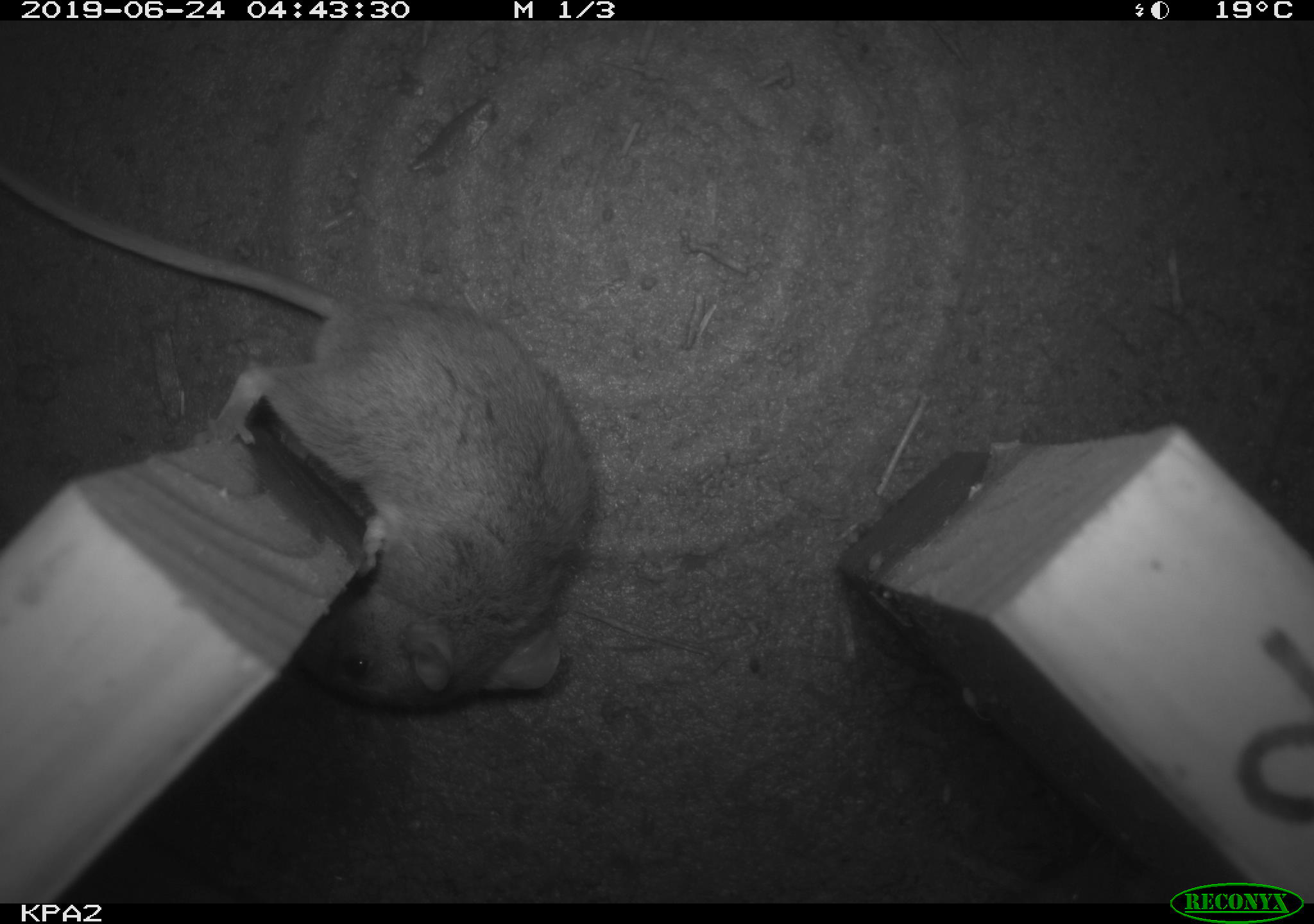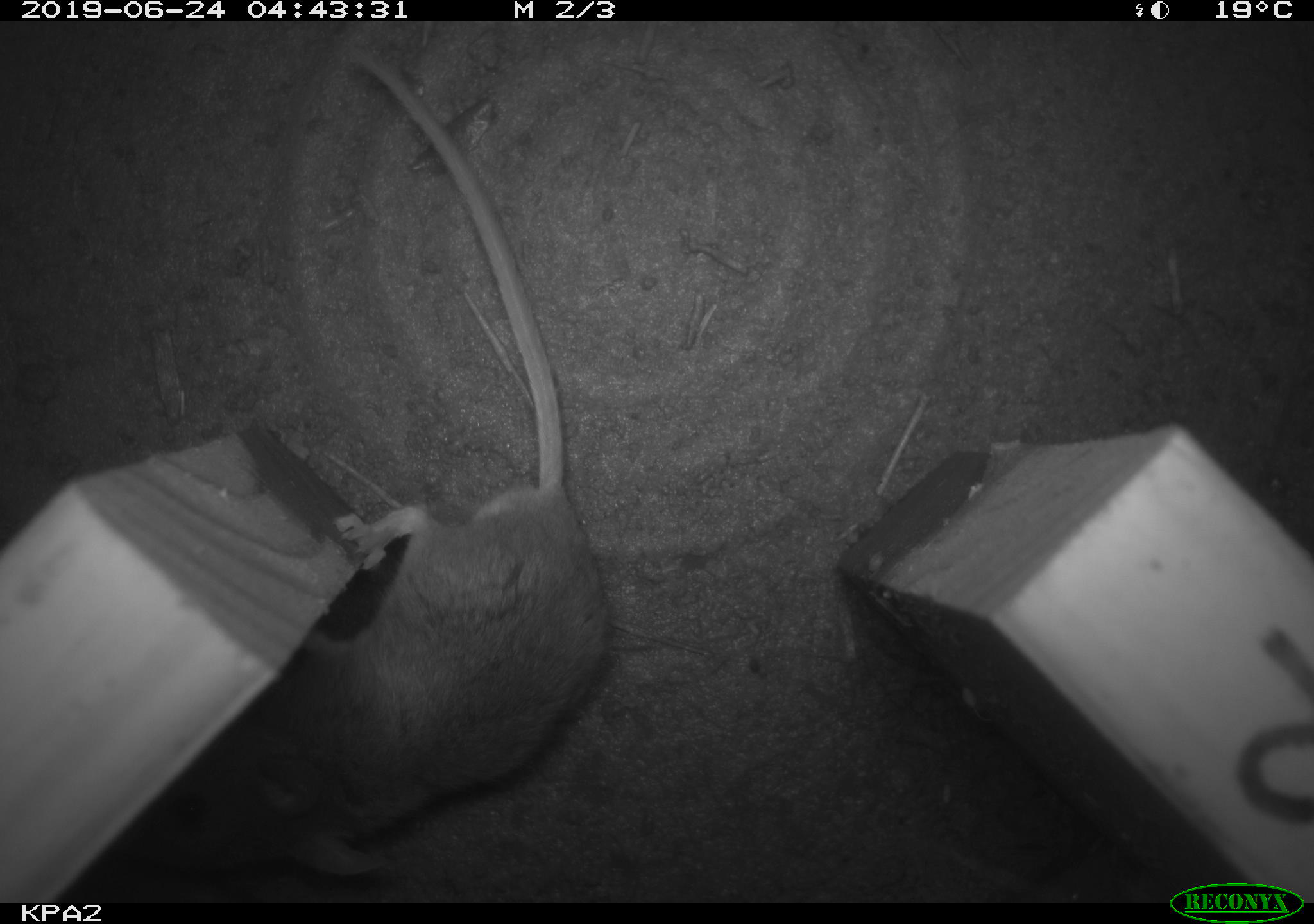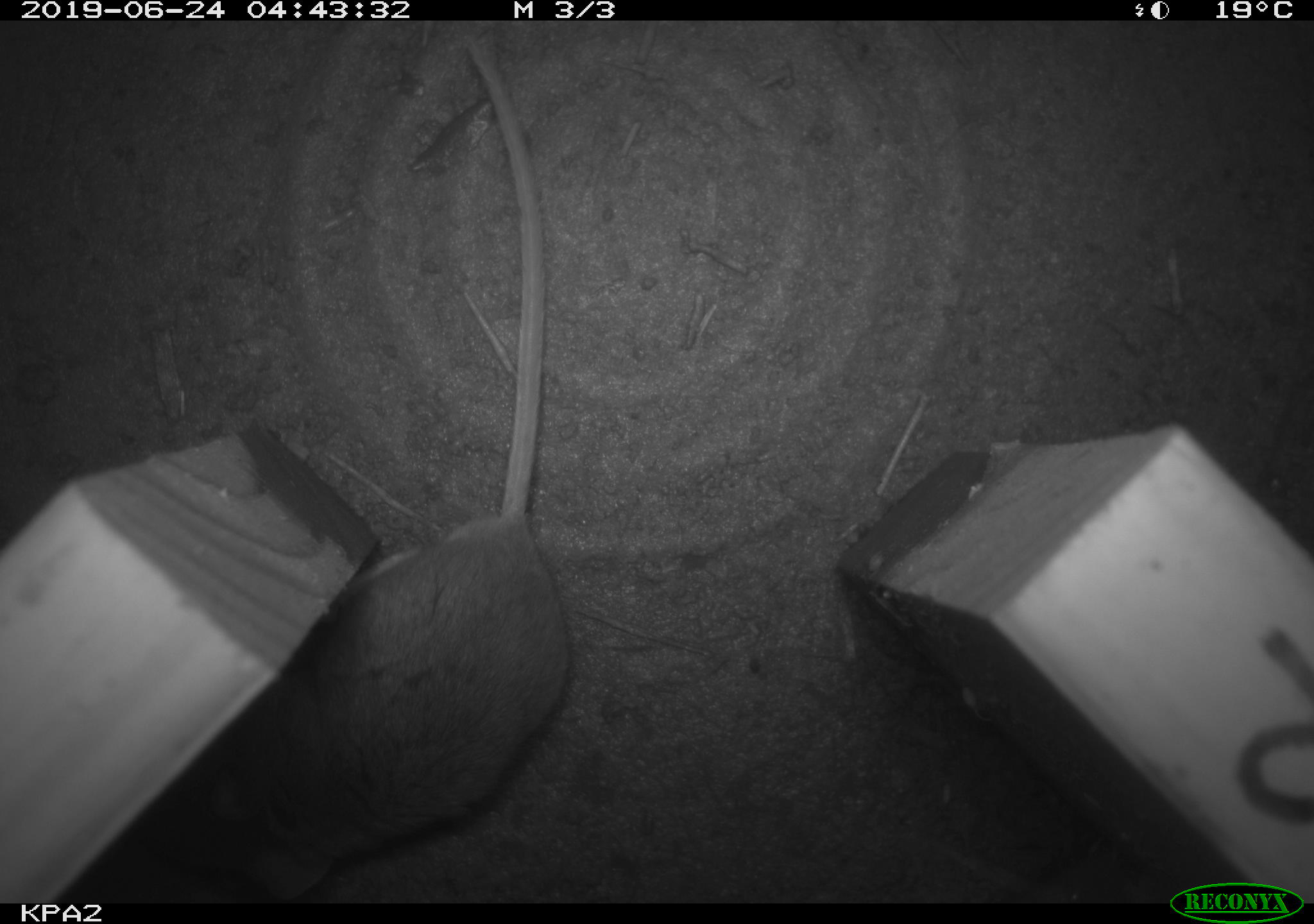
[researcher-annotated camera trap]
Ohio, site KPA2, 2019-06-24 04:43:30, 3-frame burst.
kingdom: Animalia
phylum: Chordata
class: Mammalia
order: Rodentia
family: Cricetidae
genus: Peromyscus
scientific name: Peromyscus leucopus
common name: white-footed mouse